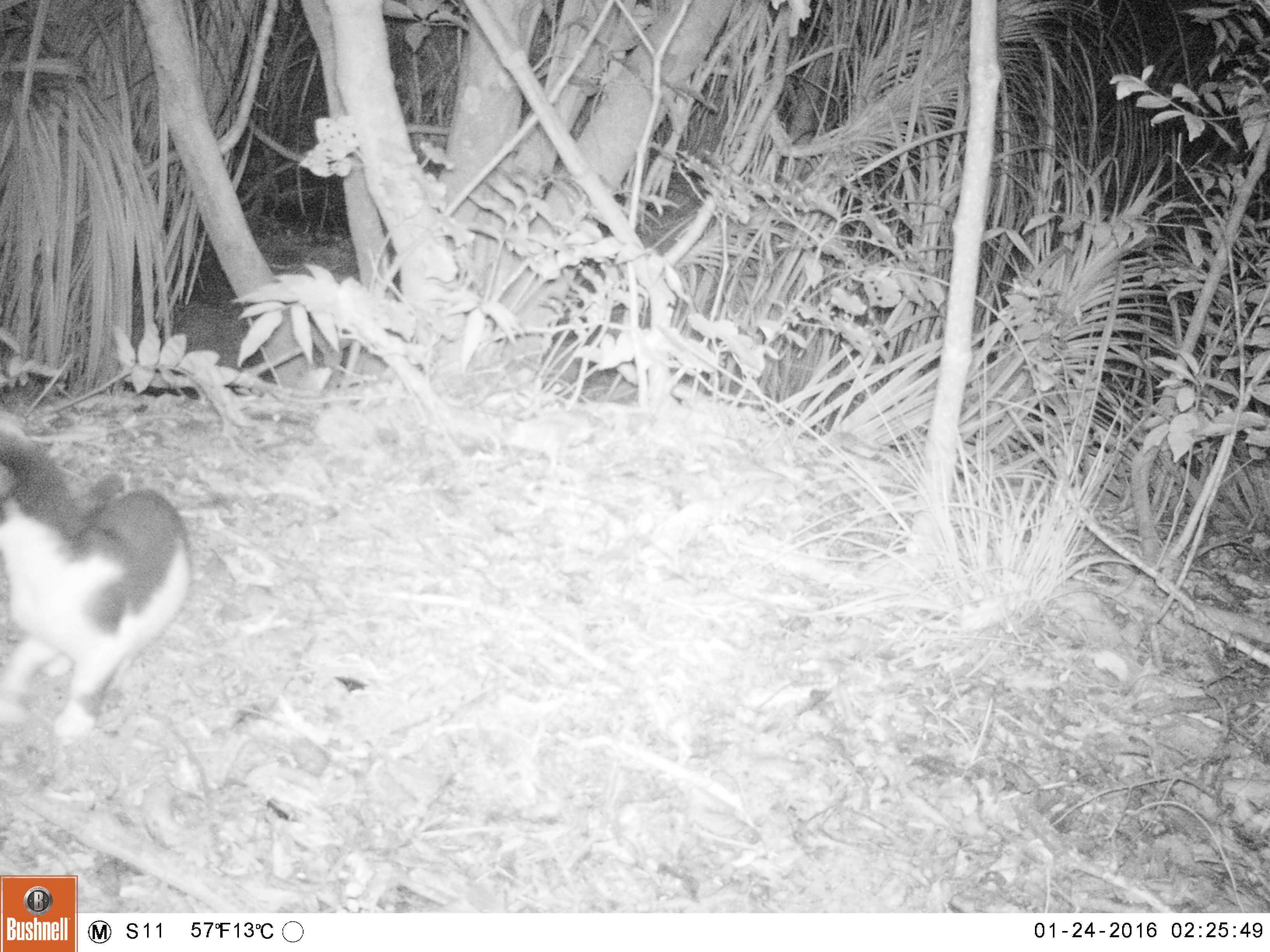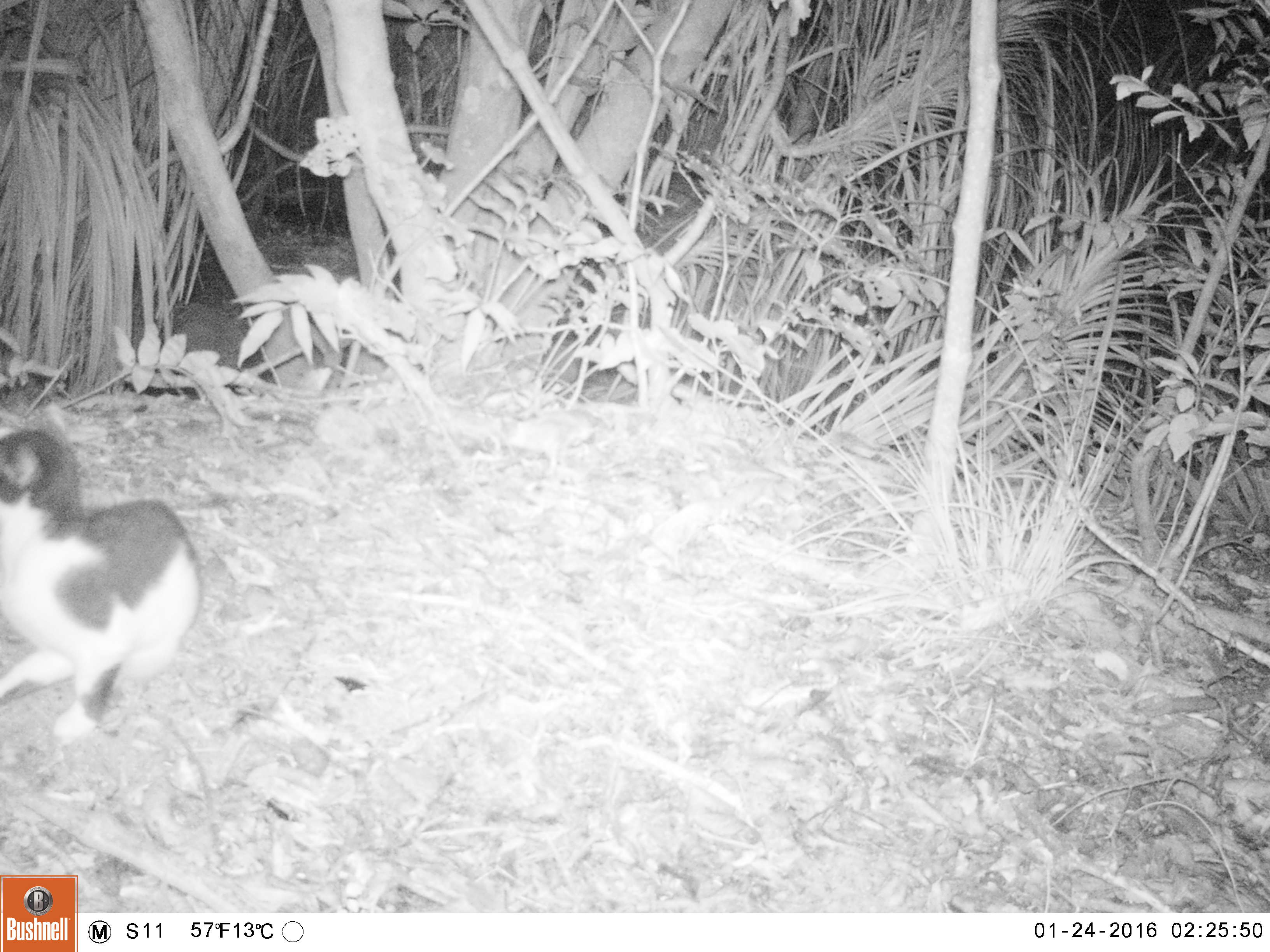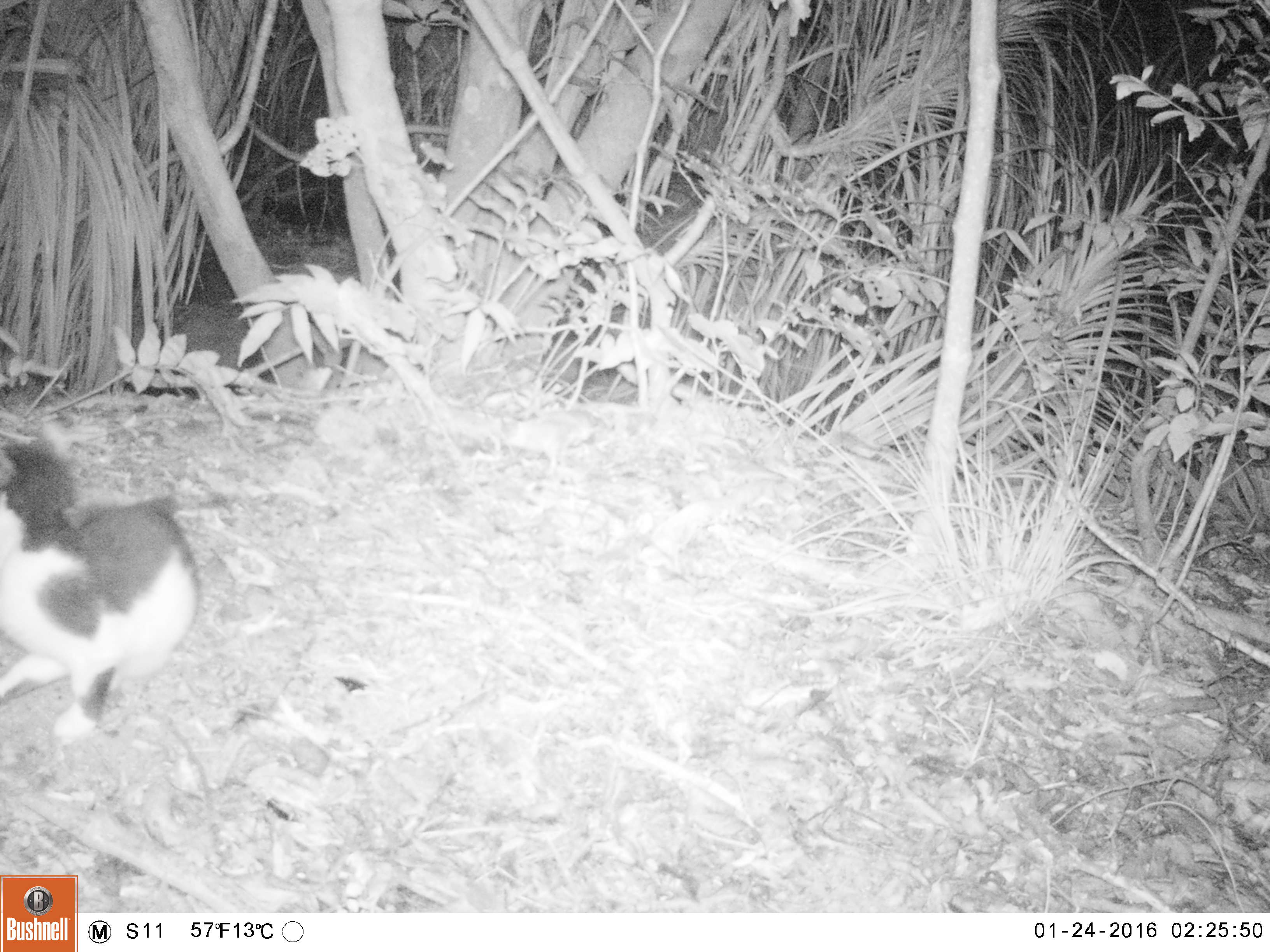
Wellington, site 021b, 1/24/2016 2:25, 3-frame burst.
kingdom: Animalia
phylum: Chordata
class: Mammalia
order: Carnivora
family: Felidae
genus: Felis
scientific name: Felis catus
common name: cat